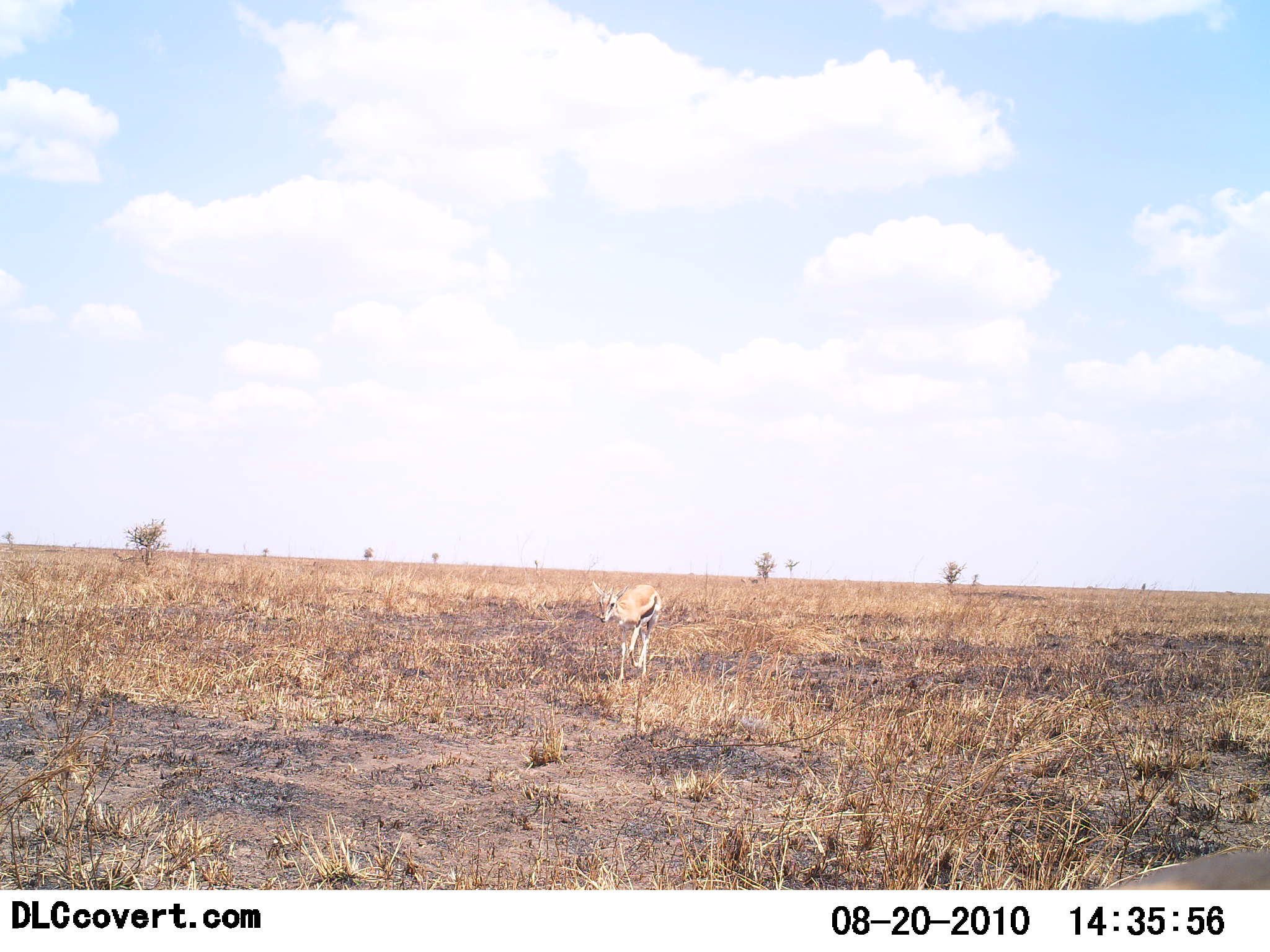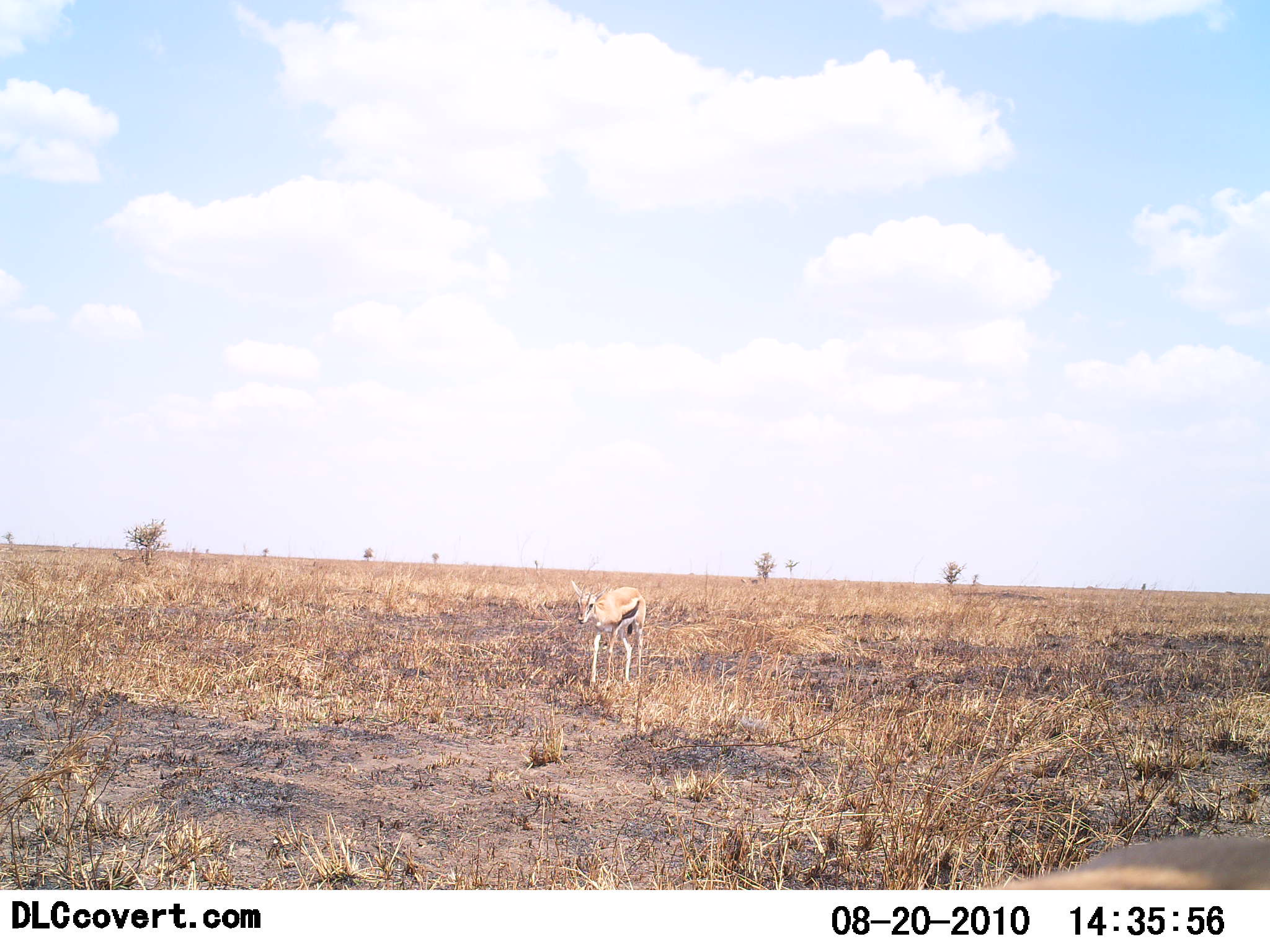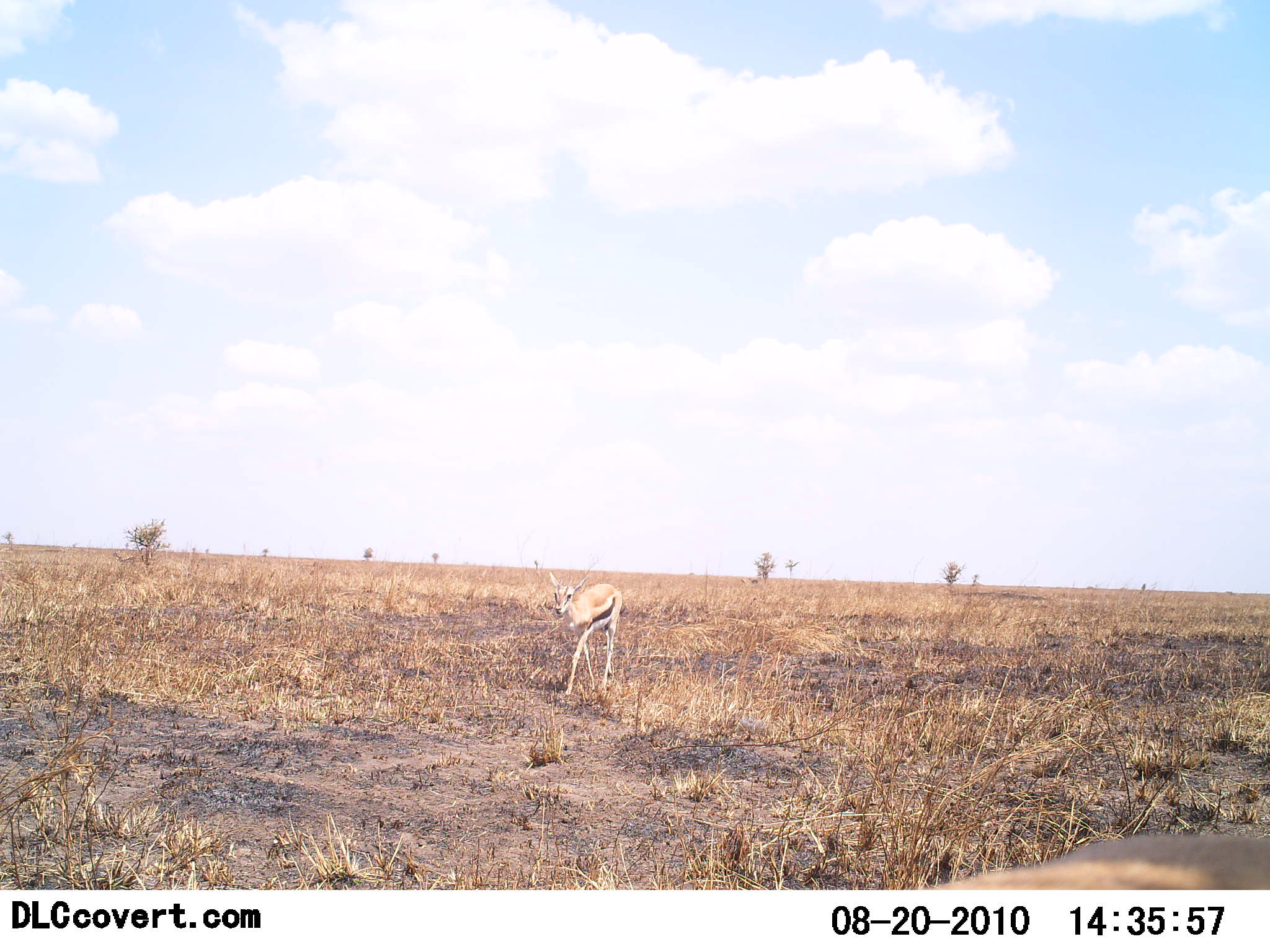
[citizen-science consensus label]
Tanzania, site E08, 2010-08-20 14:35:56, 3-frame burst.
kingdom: Animalia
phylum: Chordata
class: Mammalia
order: Artiodactyla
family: Bovidae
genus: Eudorcas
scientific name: Eudorcas thomsonii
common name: thomson's gazelle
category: gazellethomsons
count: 2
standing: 20%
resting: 0%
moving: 100%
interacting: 0%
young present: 13%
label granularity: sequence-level